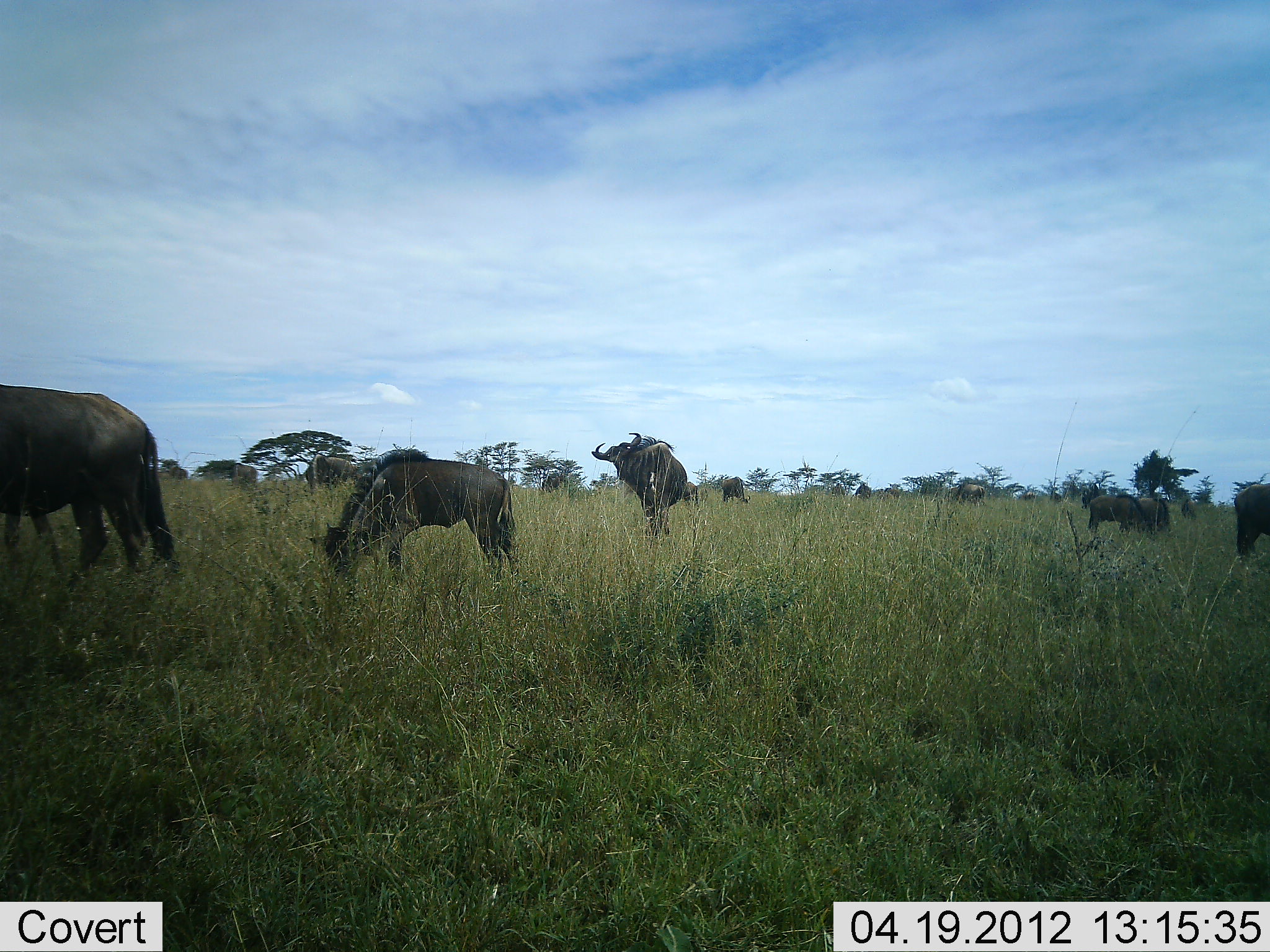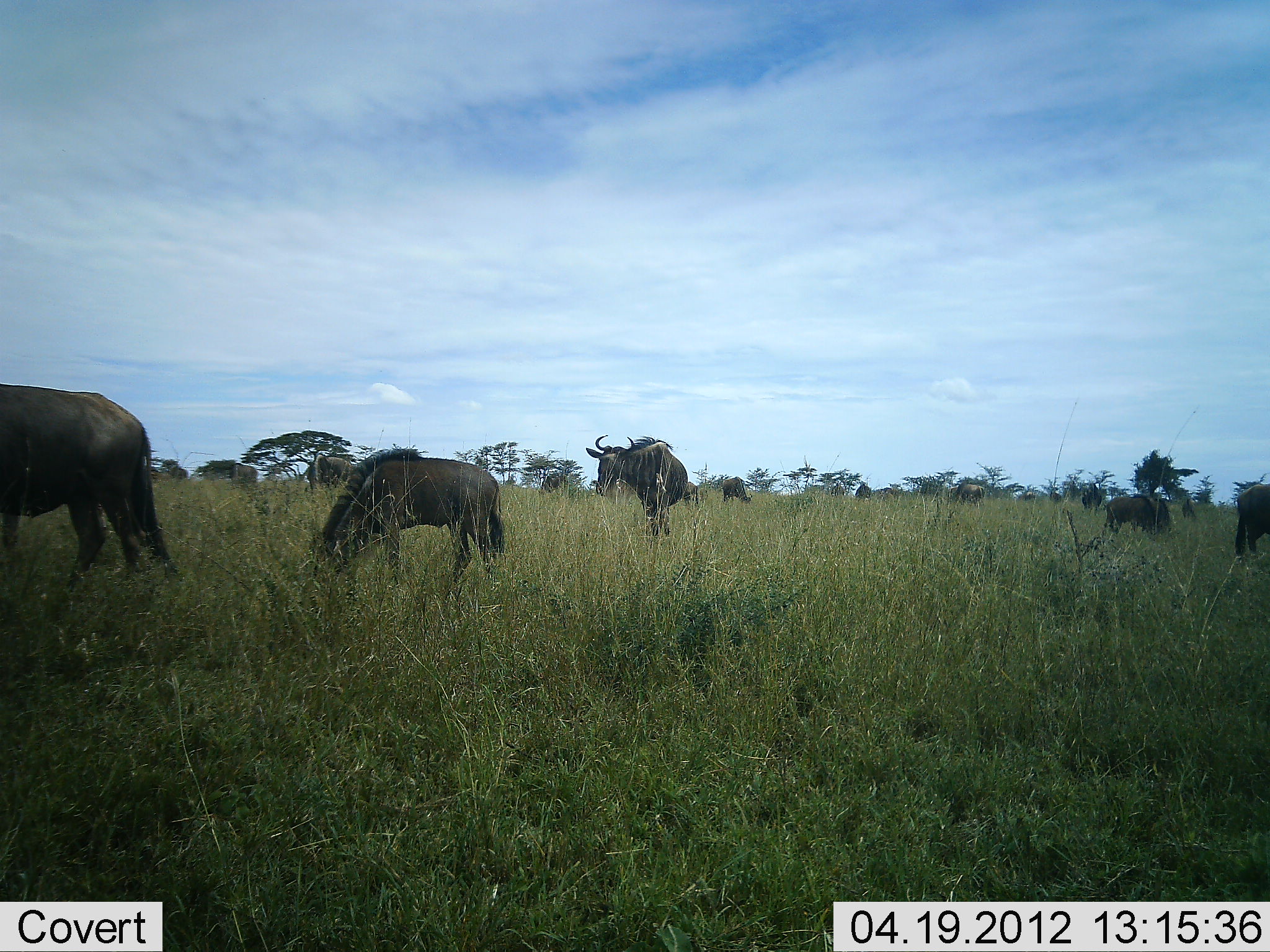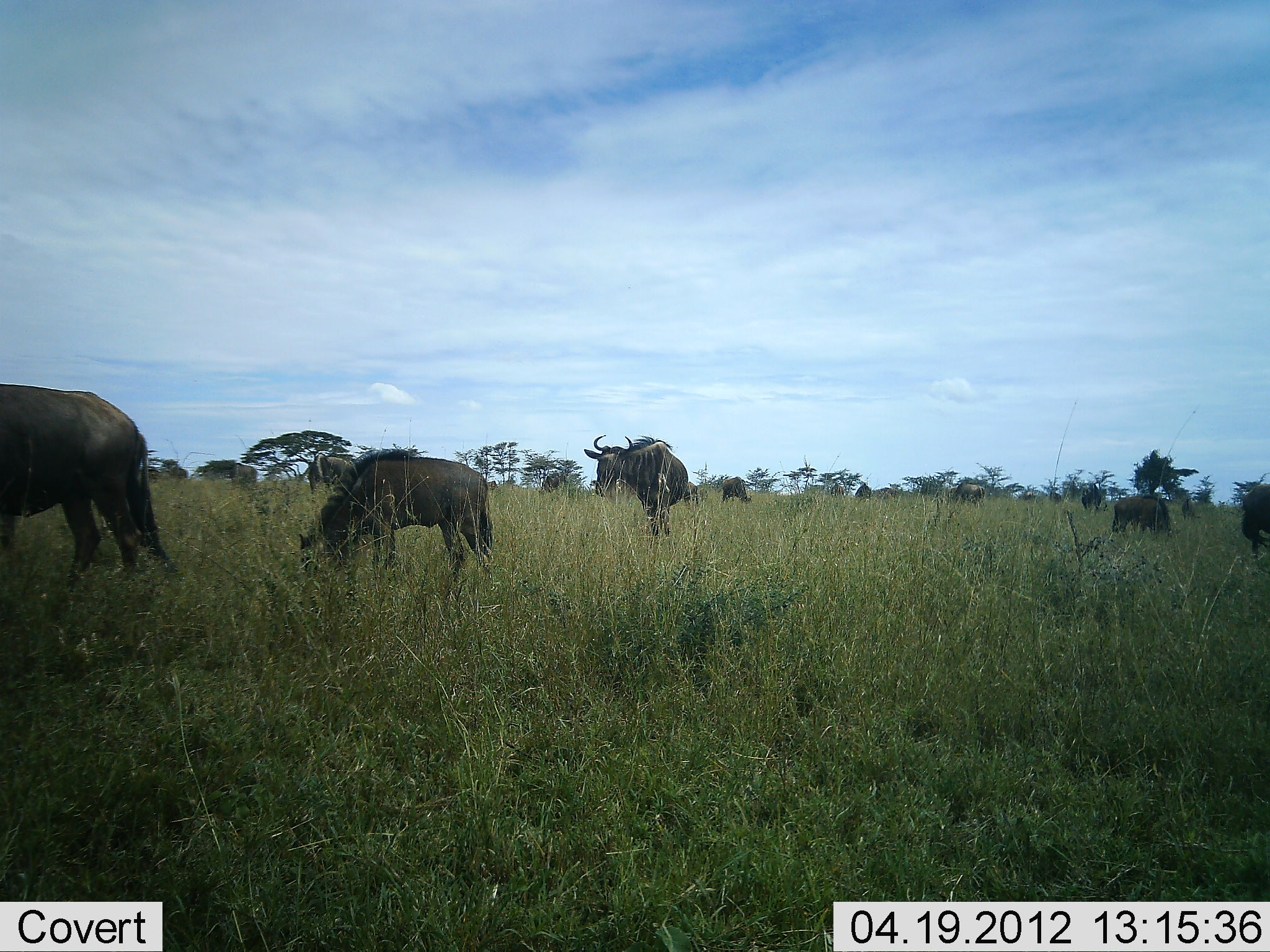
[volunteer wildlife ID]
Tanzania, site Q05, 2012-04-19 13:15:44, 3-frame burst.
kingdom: Animalia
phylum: Chordata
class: Mammalia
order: Artiodactyla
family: Bovidae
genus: Connochaetes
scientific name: Connochaetes taurinus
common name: blue wildebeest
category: wildebeest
Wildebeest (blue wildebeest) (Connochaetes taurinus), count 11-50. Behavior (volunteer vote fractions): standing 60%, resting 7%, moving 20%, interacting 7%. Young present (vote fraction): 7%. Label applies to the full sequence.